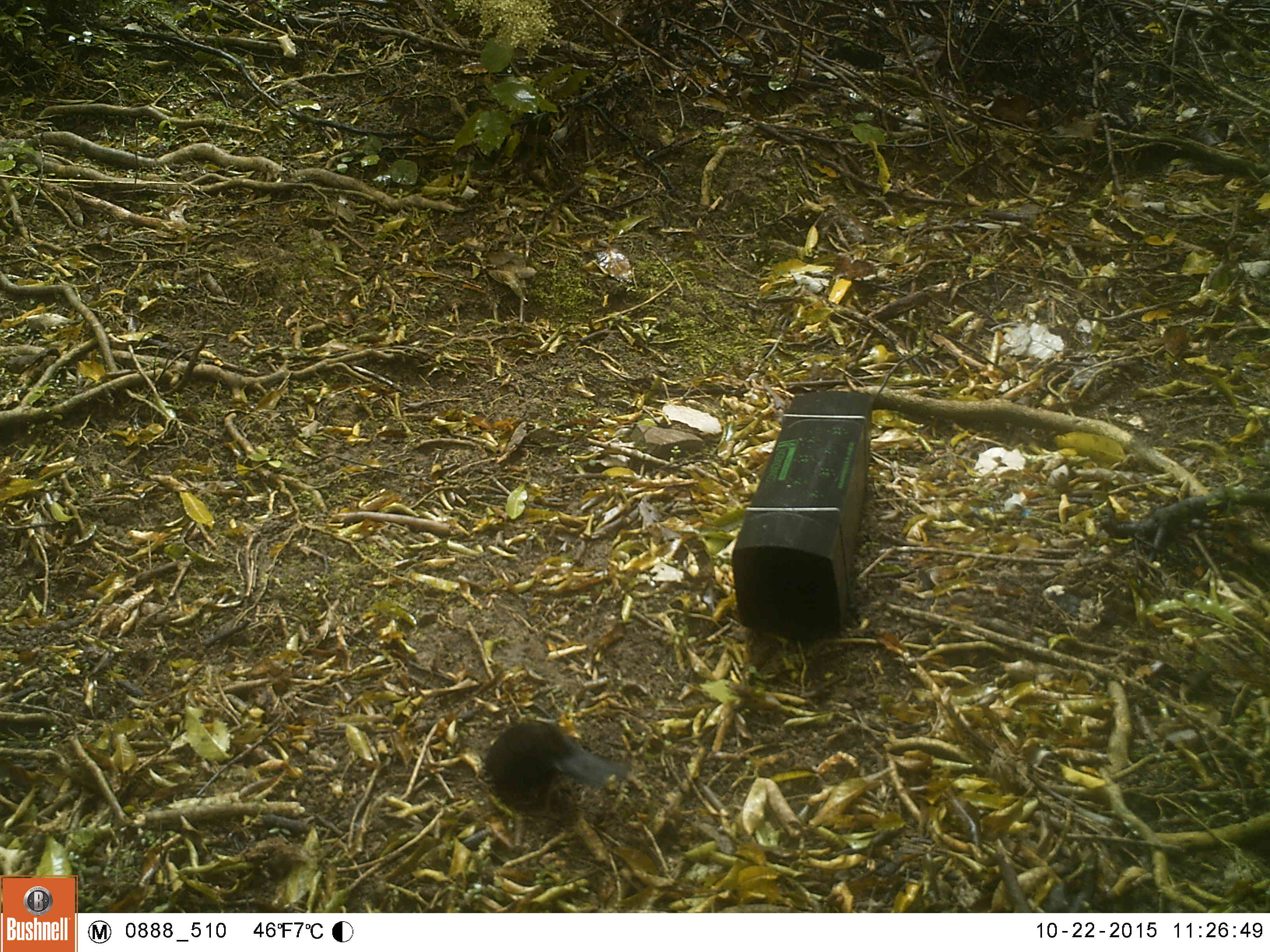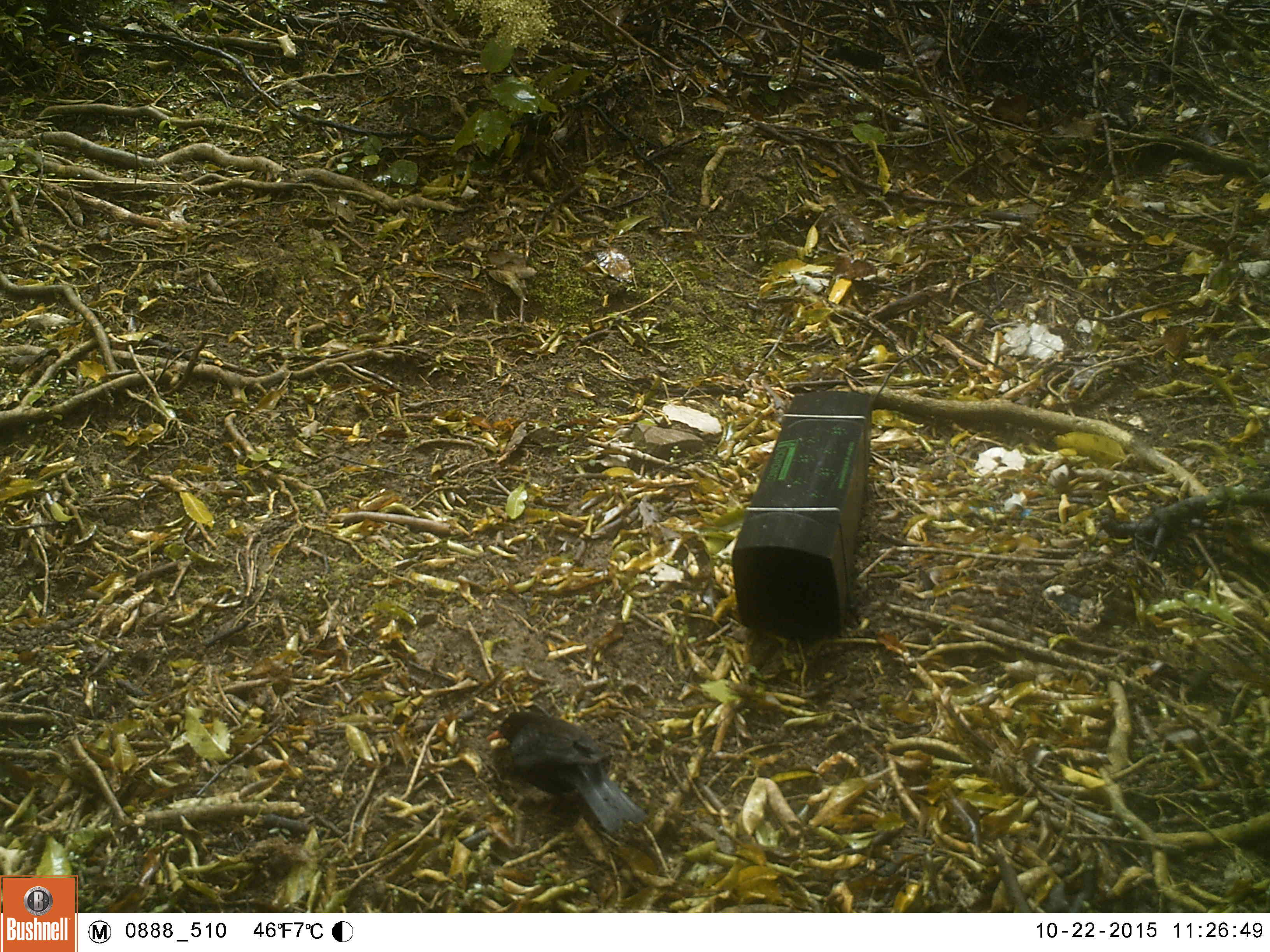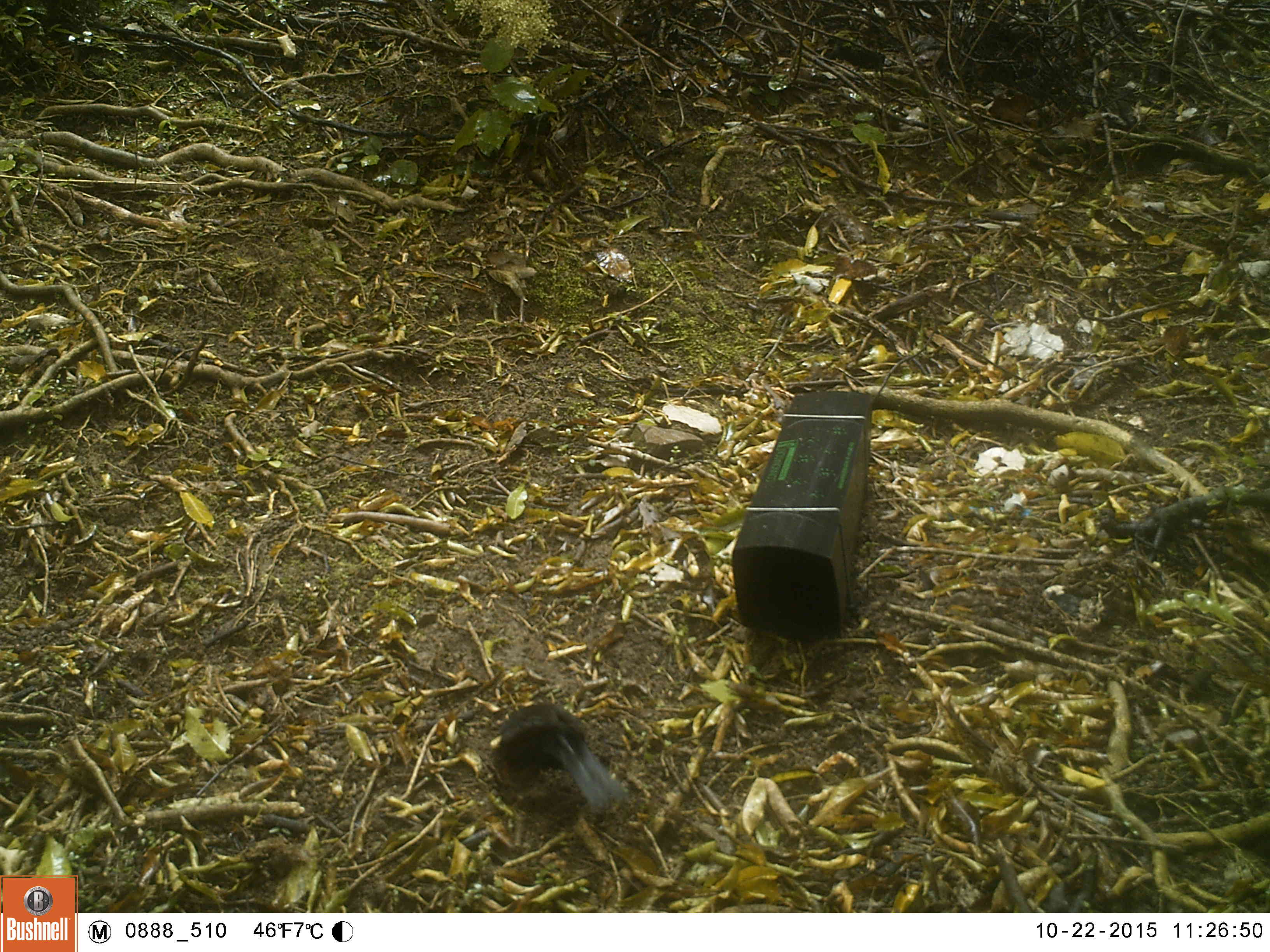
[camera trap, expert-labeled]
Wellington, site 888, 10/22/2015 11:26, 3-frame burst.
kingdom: Animalia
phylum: Chordata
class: Aves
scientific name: Aves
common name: bird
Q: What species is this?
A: Bird (Aves).